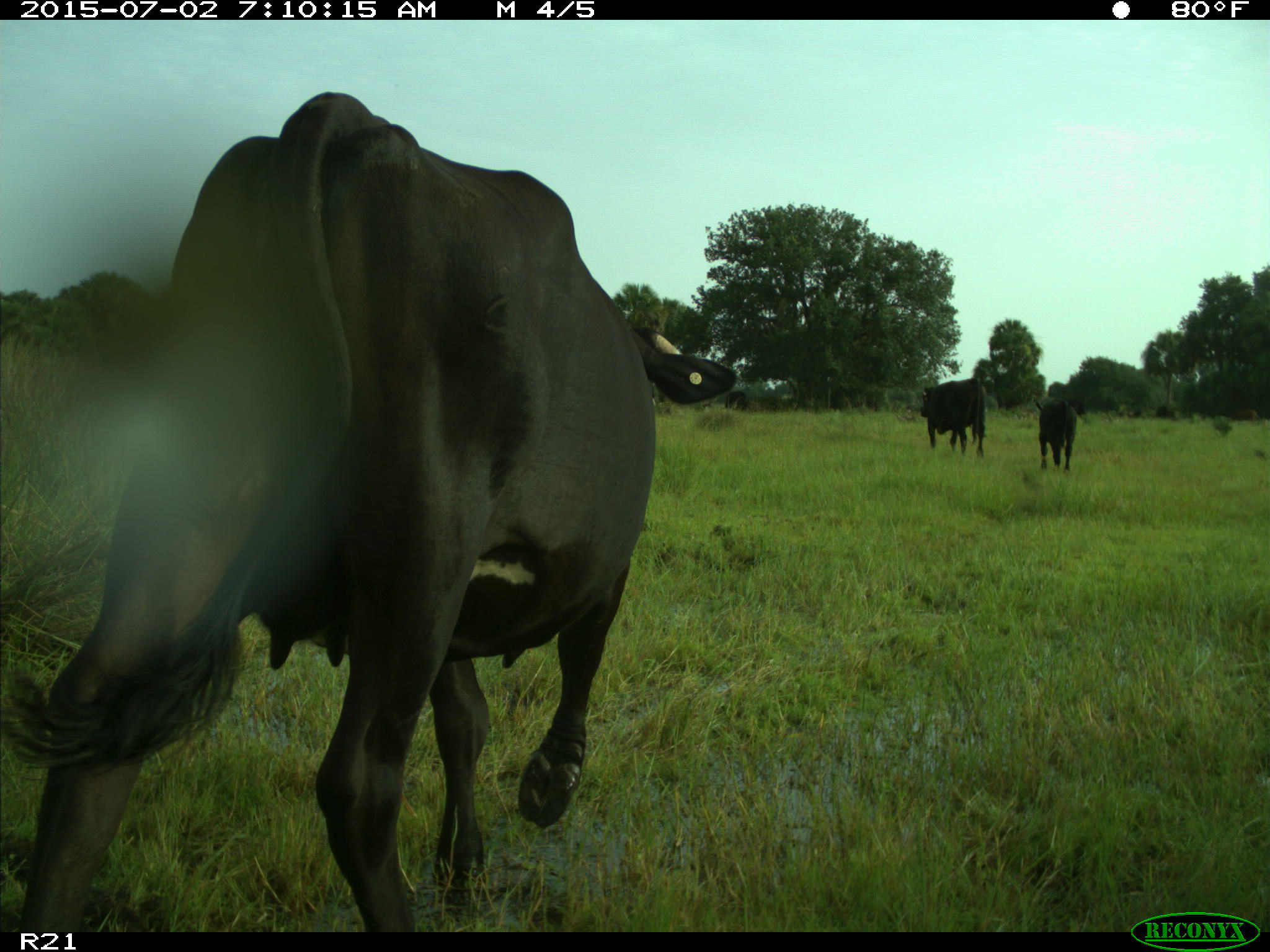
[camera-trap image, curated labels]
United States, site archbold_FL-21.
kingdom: Animalia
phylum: Chordata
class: Mammalia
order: Artiodactyla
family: Bovidae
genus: Bos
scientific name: Bos taurus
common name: domestic cow